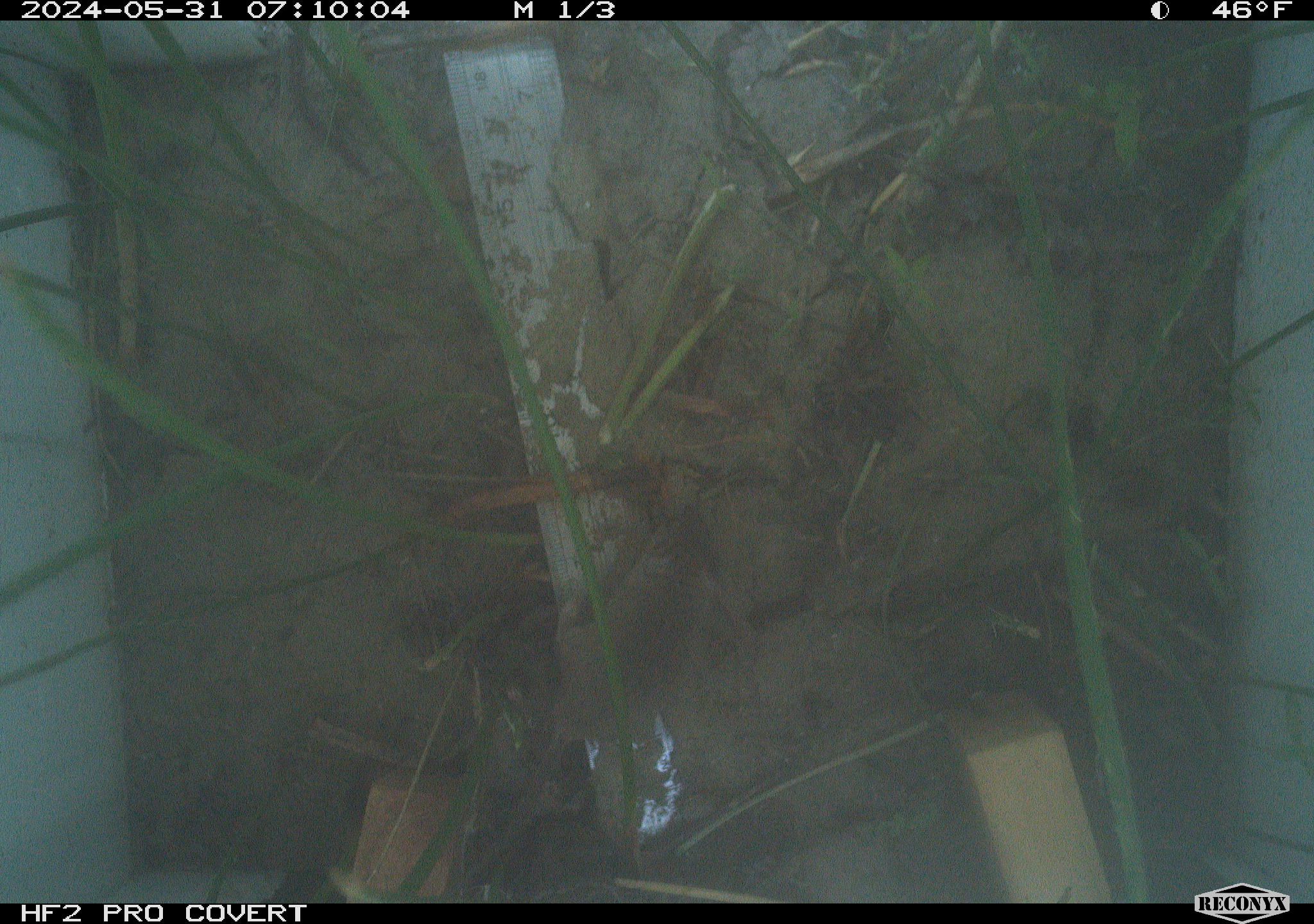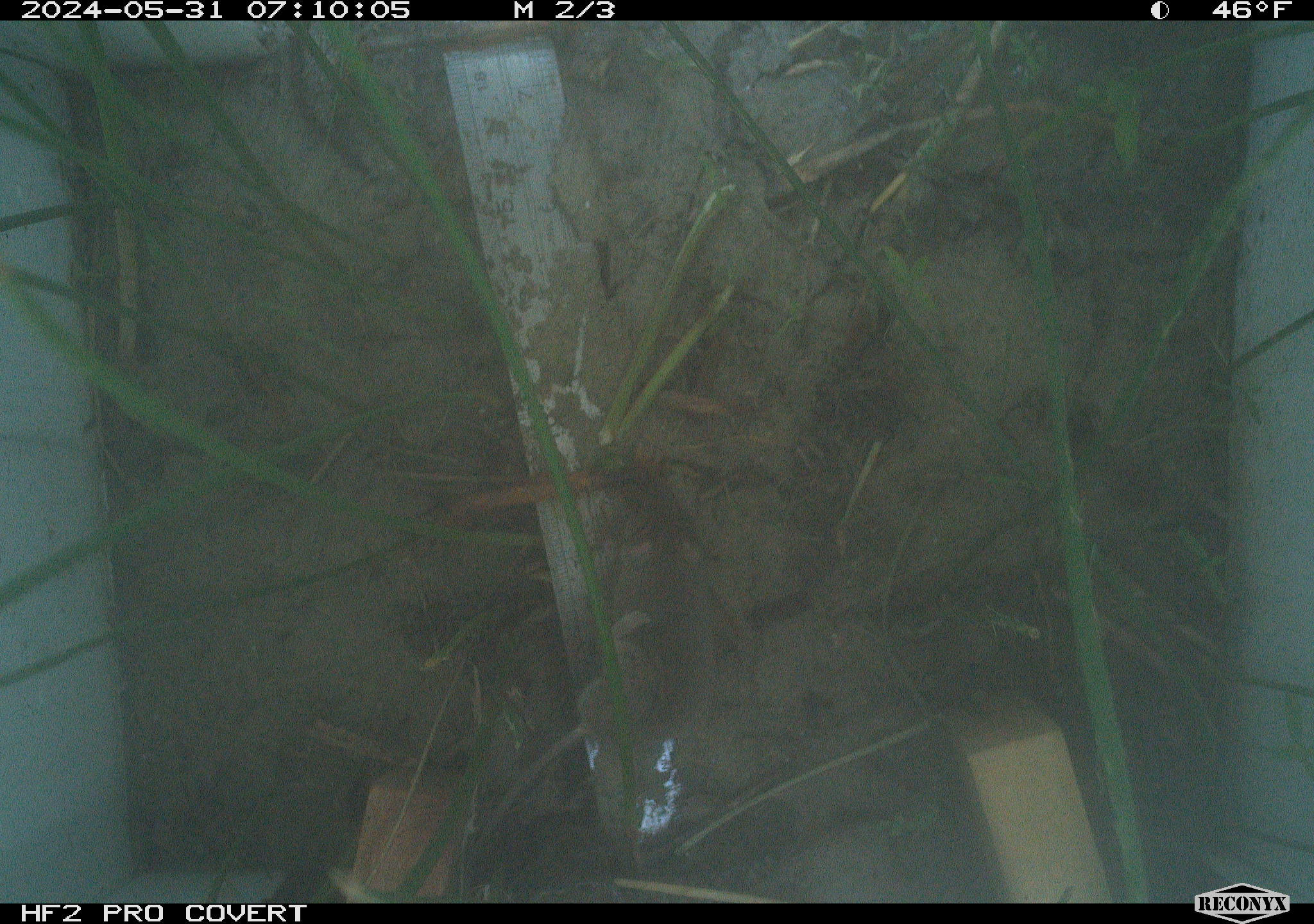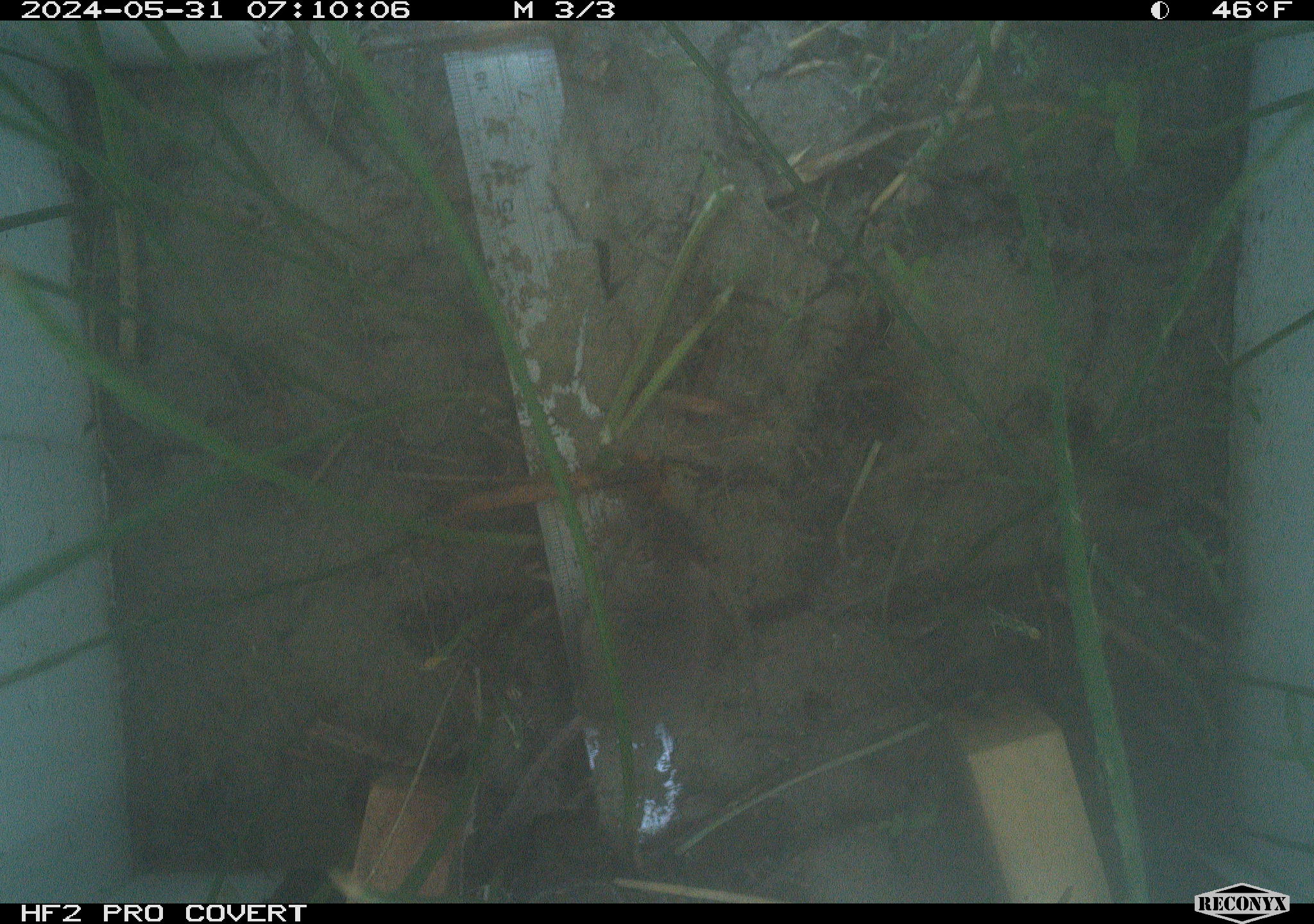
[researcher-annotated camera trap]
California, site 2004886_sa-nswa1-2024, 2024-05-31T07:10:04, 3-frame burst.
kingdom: Animalia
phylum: Chordata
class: Mammalia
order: Rodentia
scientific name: Rodentia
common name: rodent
Rodent (Rodentia).